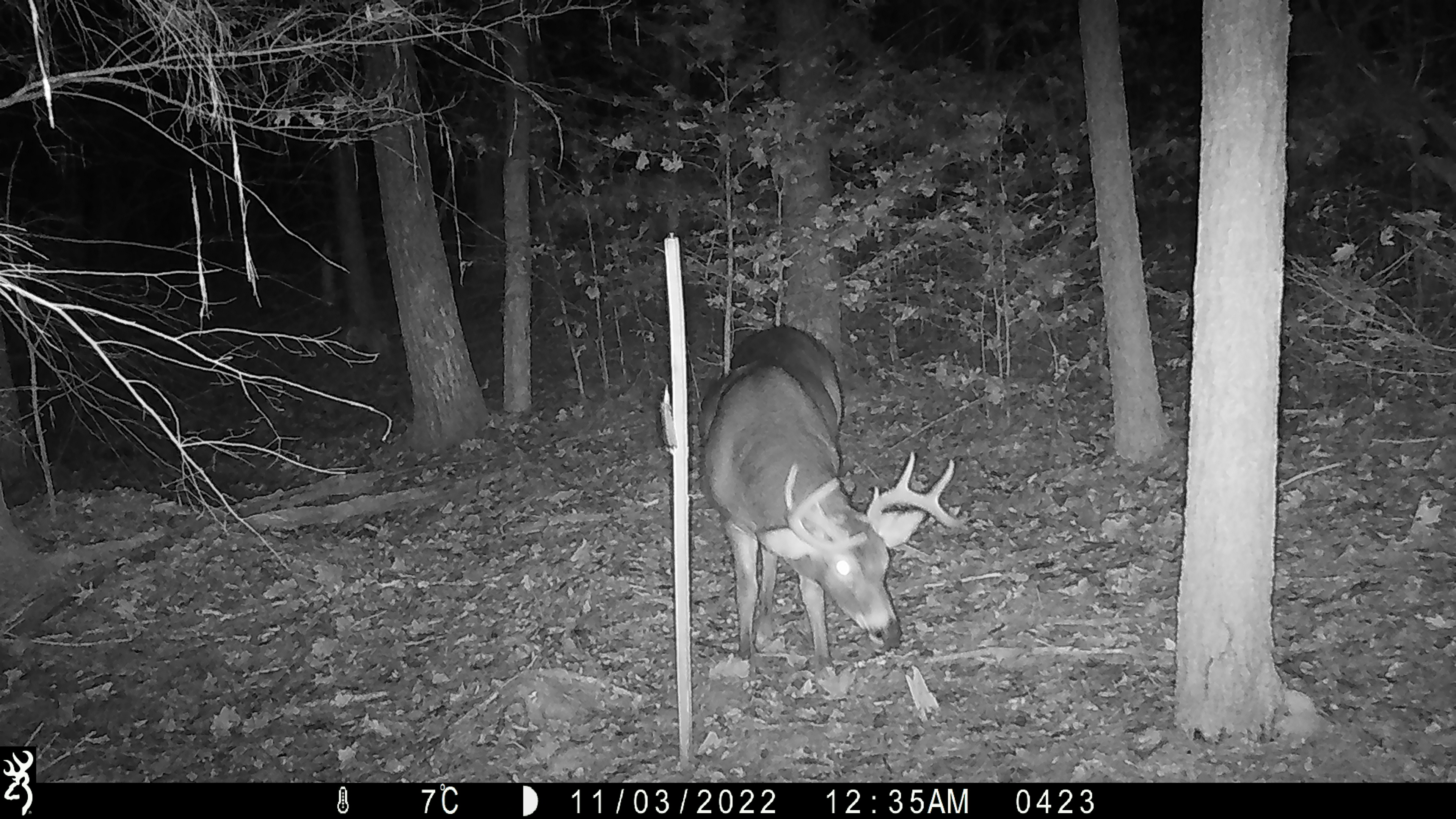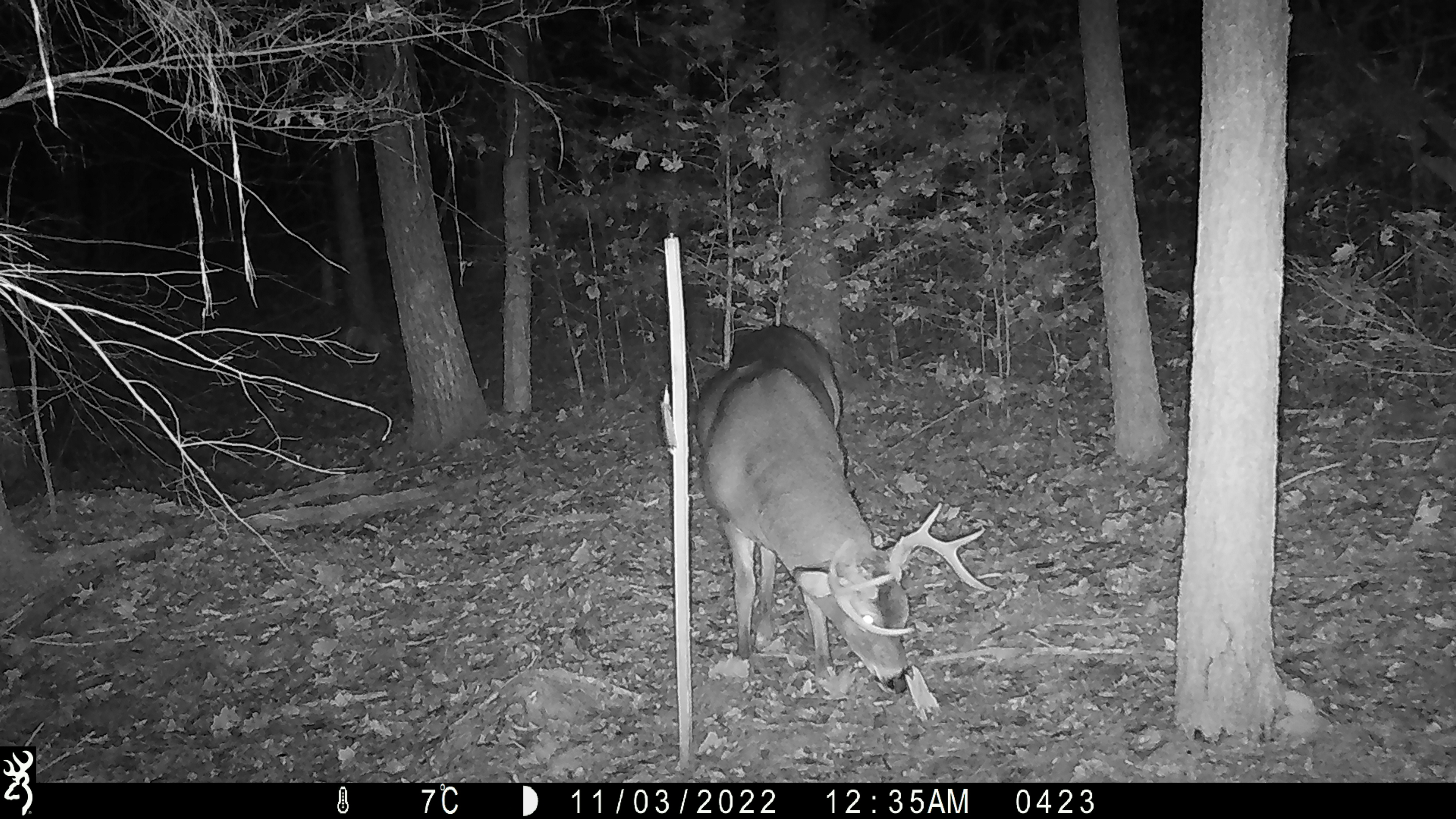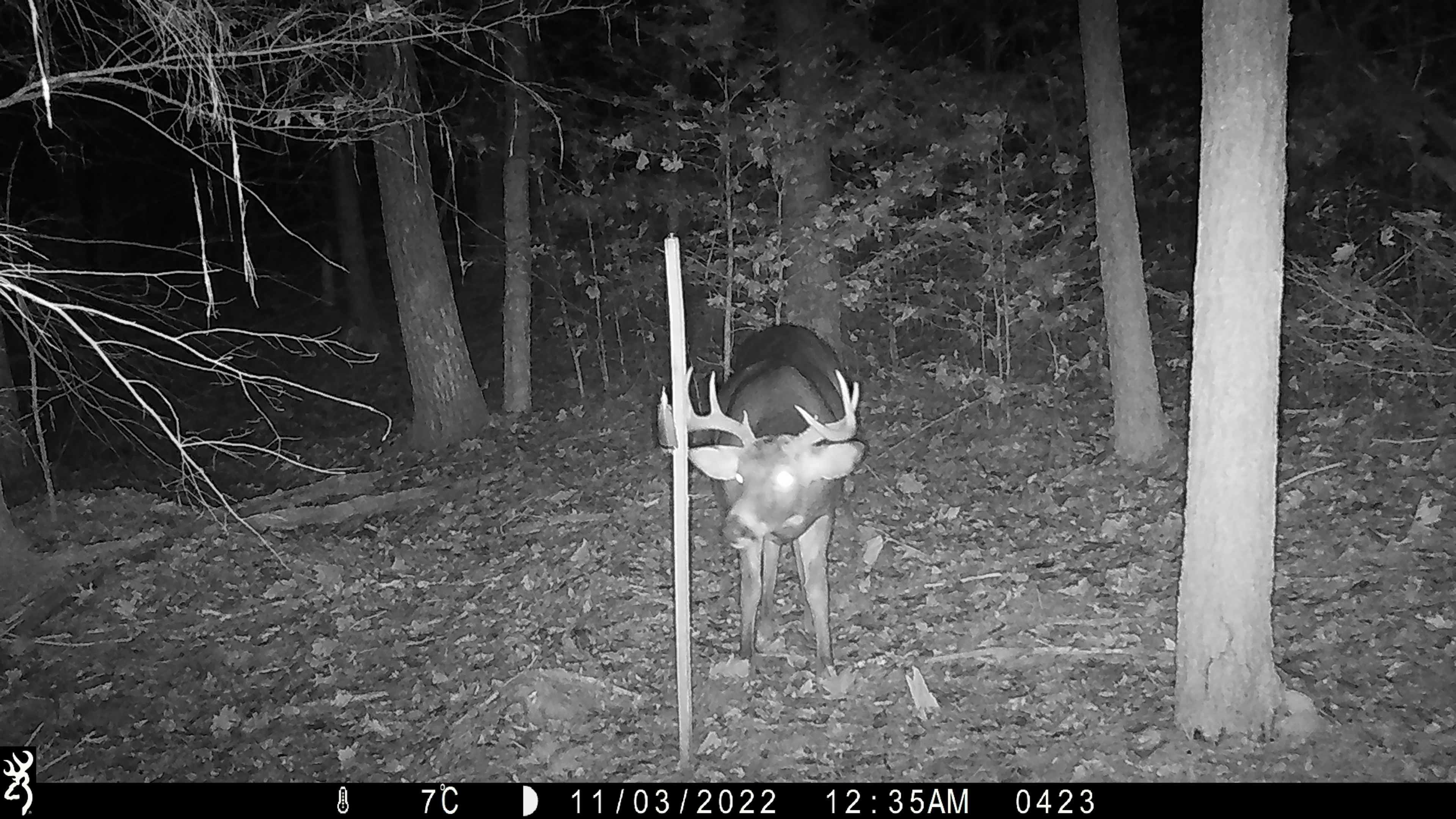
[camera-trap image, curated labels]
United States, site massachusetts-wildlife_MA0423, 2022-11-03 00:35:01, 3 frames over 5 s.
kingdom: Animalia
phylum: Chordata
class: Mammalia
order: Artiodactyla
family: Cervidae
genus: Odocoileus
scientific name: Odocoileus virginianus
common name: white-tailed deer